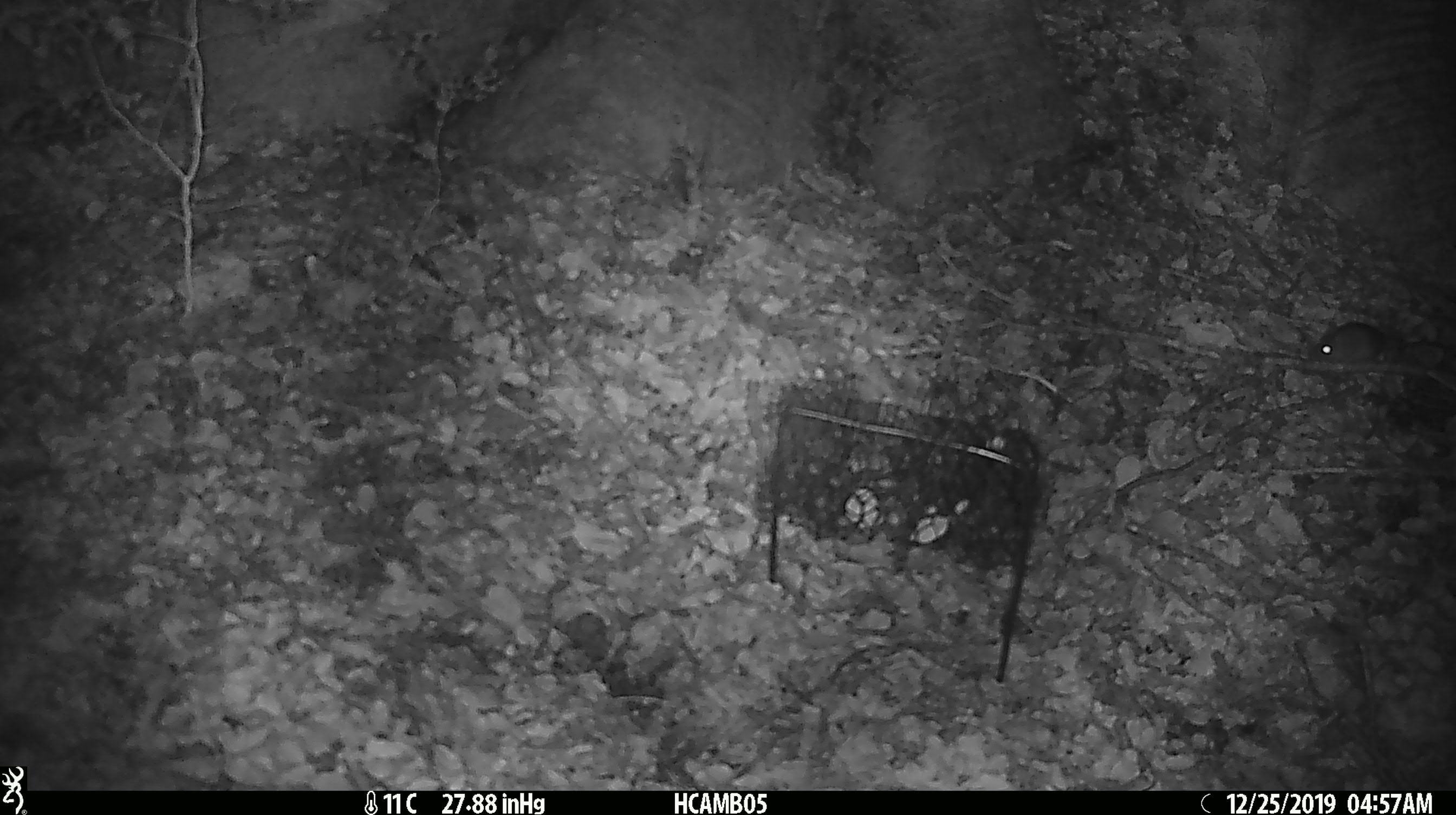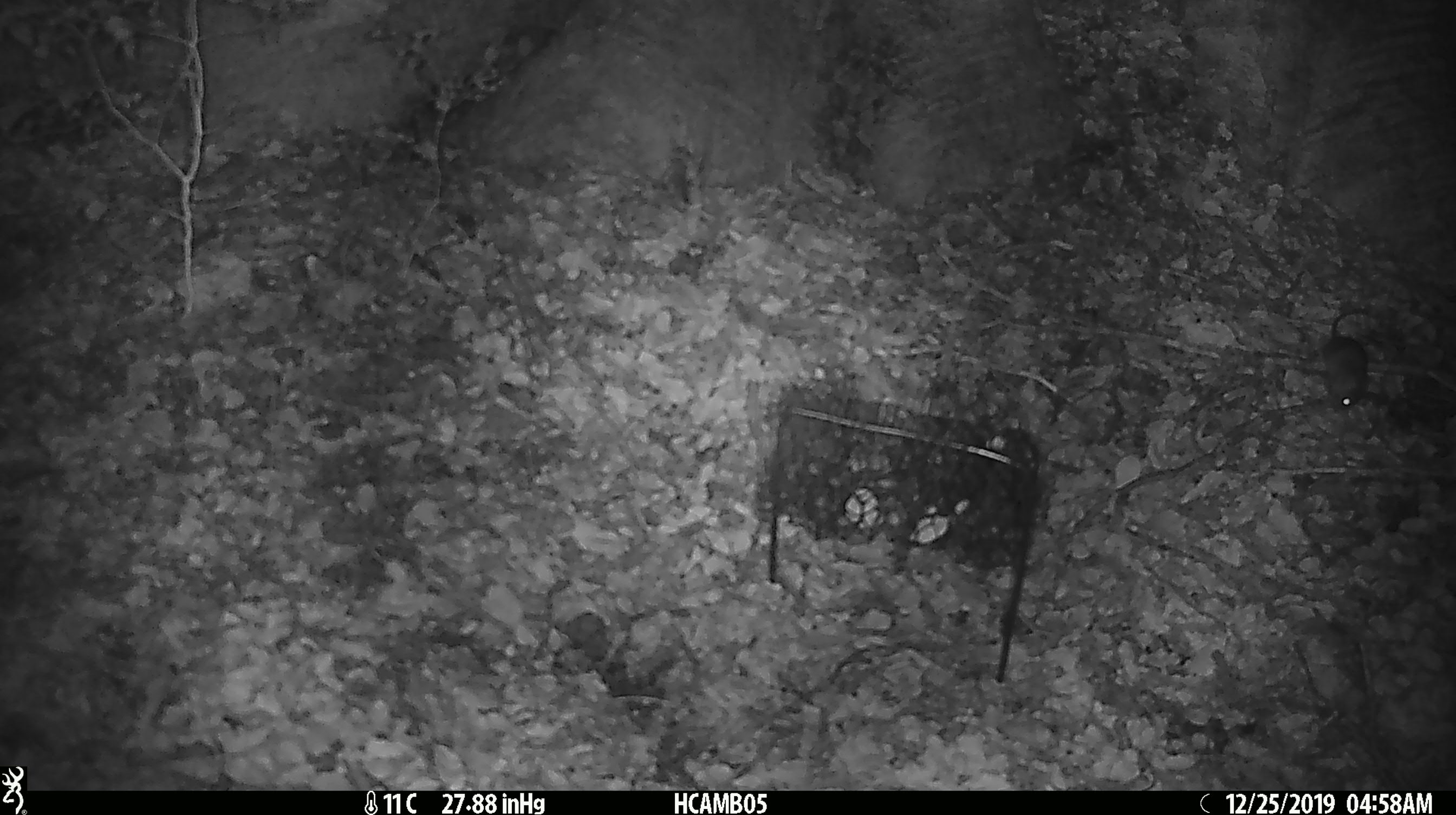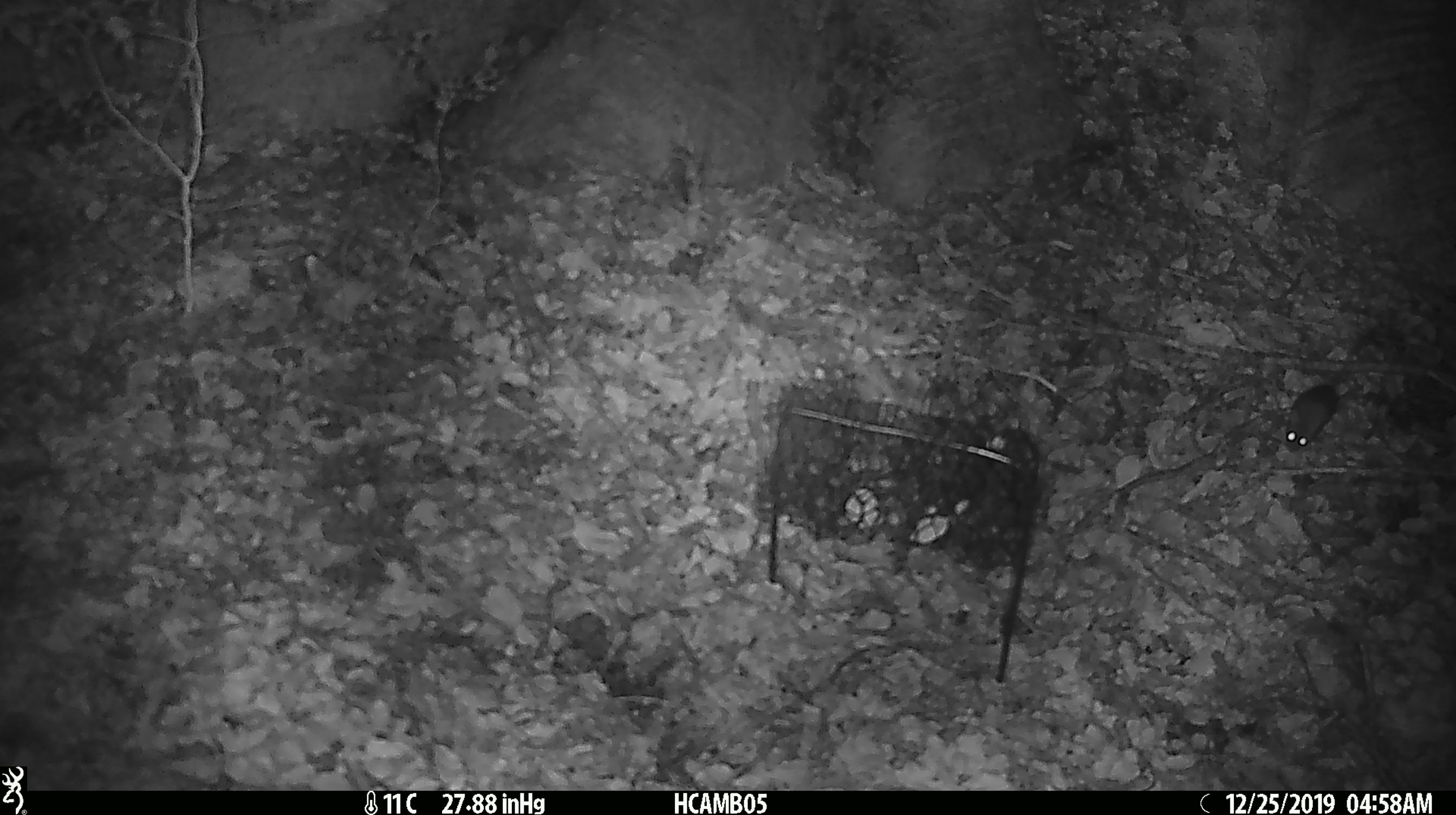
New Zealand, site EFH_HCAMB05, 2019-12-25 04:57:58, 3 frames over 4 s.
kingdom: Animalia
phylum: Chordata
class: Mammalia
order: Rodentia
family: Muridae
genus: Mus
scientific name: Mus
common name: mouse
Mouse (Mus).